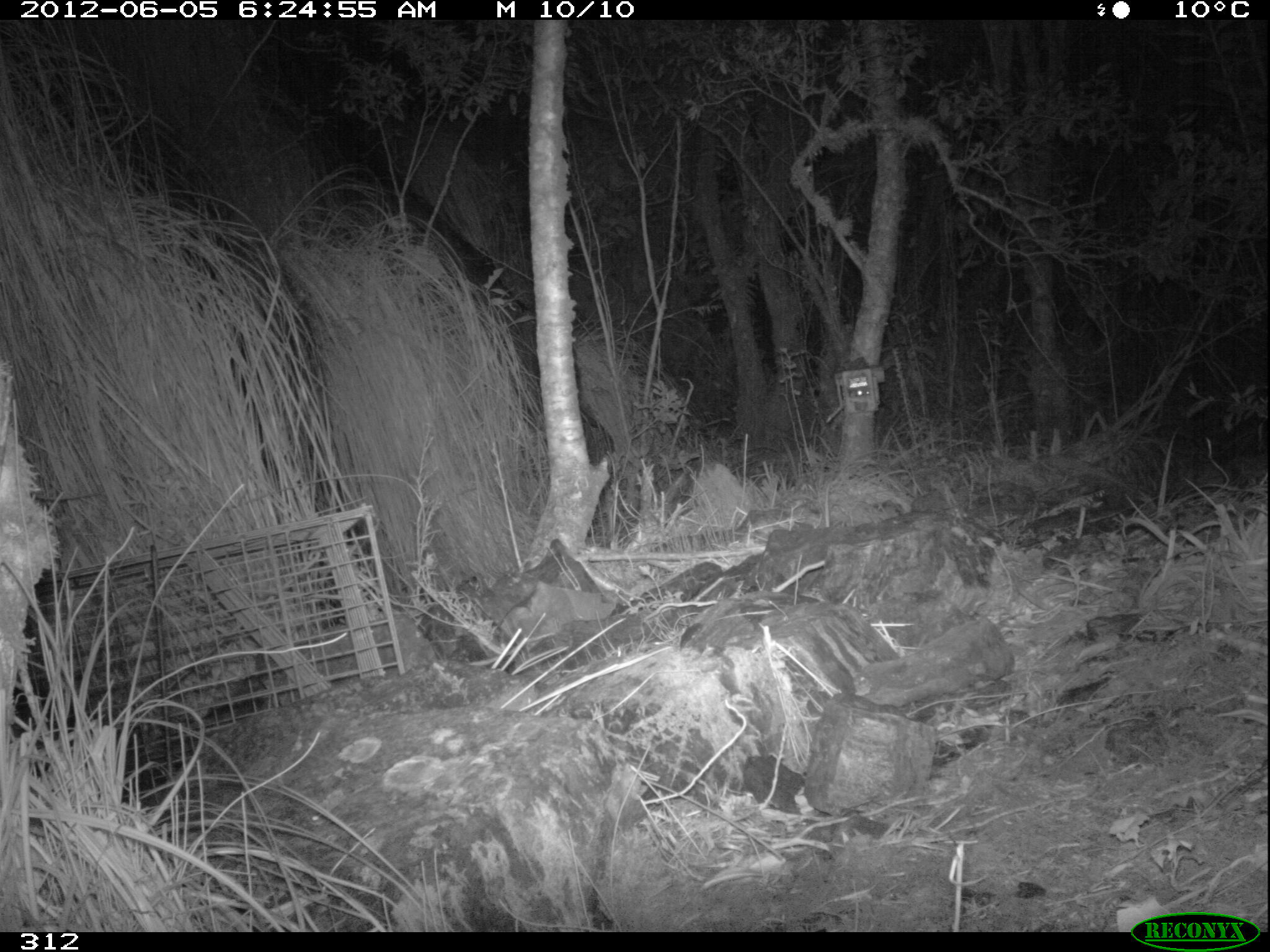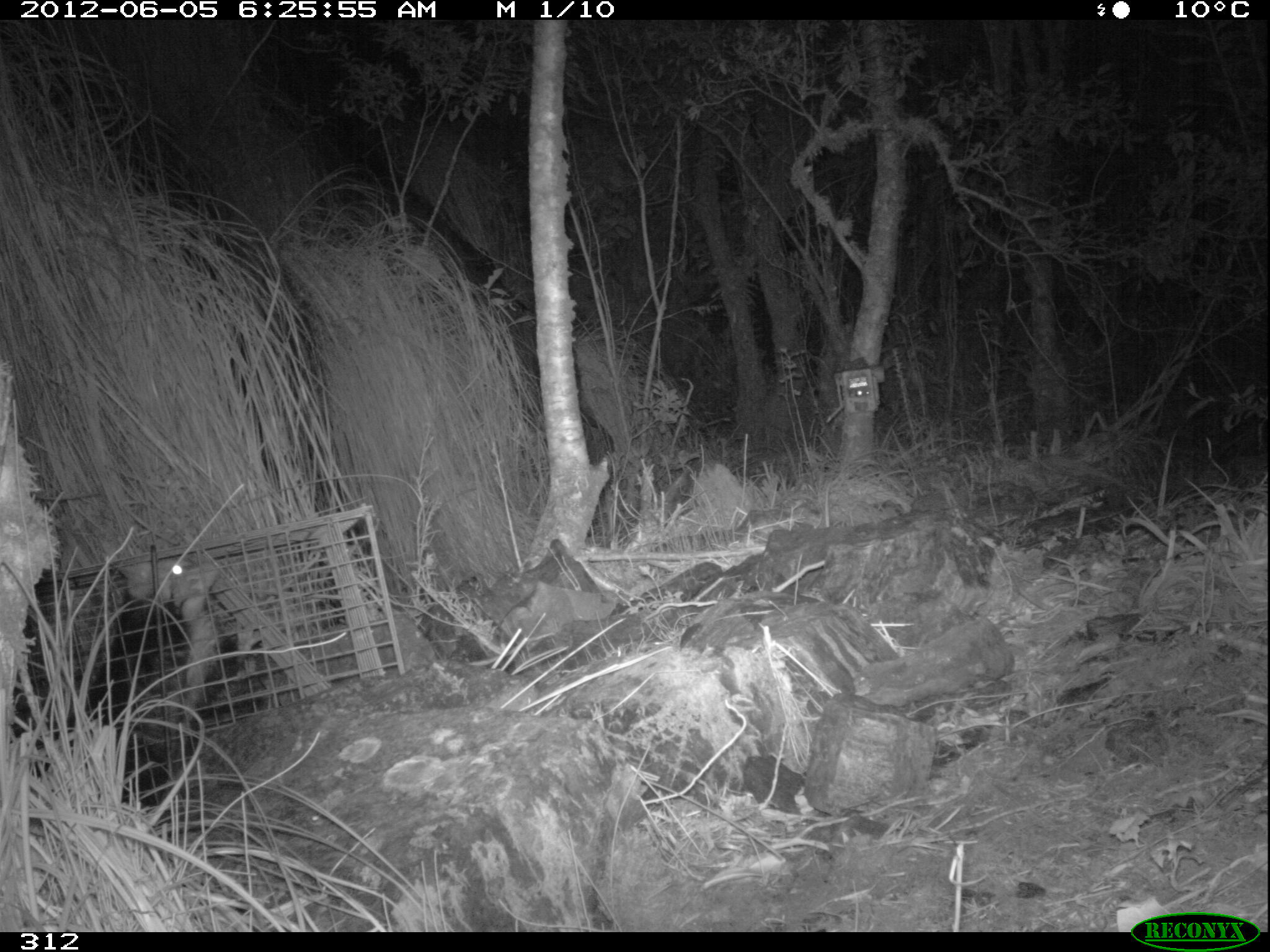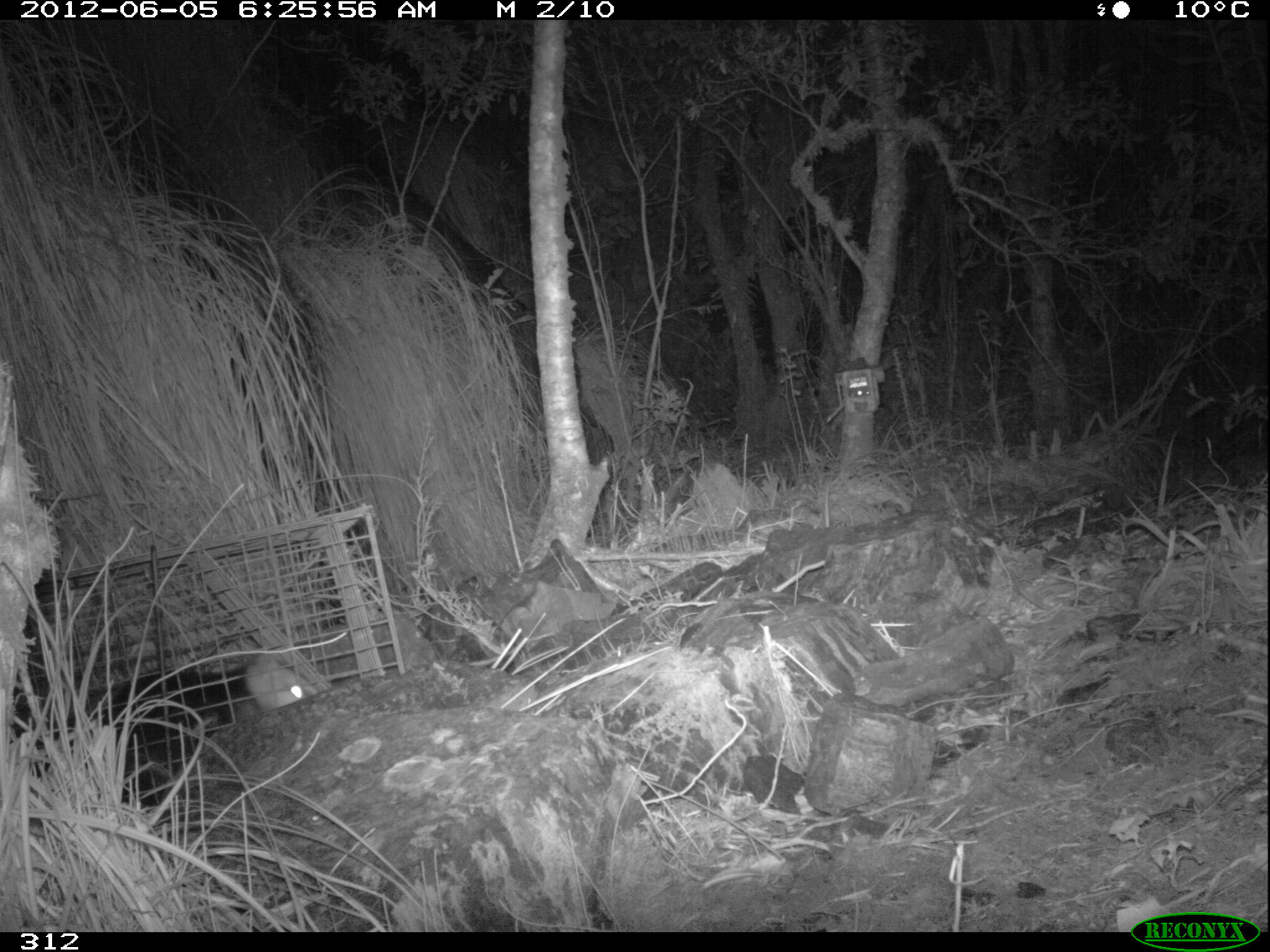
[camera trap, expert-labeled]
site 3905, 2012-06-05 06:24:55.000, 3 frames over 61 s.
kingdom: Animalia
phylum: Chordata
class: Mammalia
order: Didelphimorphia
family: Didelphidae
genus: Didelphis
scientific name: Didelphis pernigra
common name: andean white-eared opossum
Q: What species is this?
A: Didelphis pernigra (andean white-eared opossum).